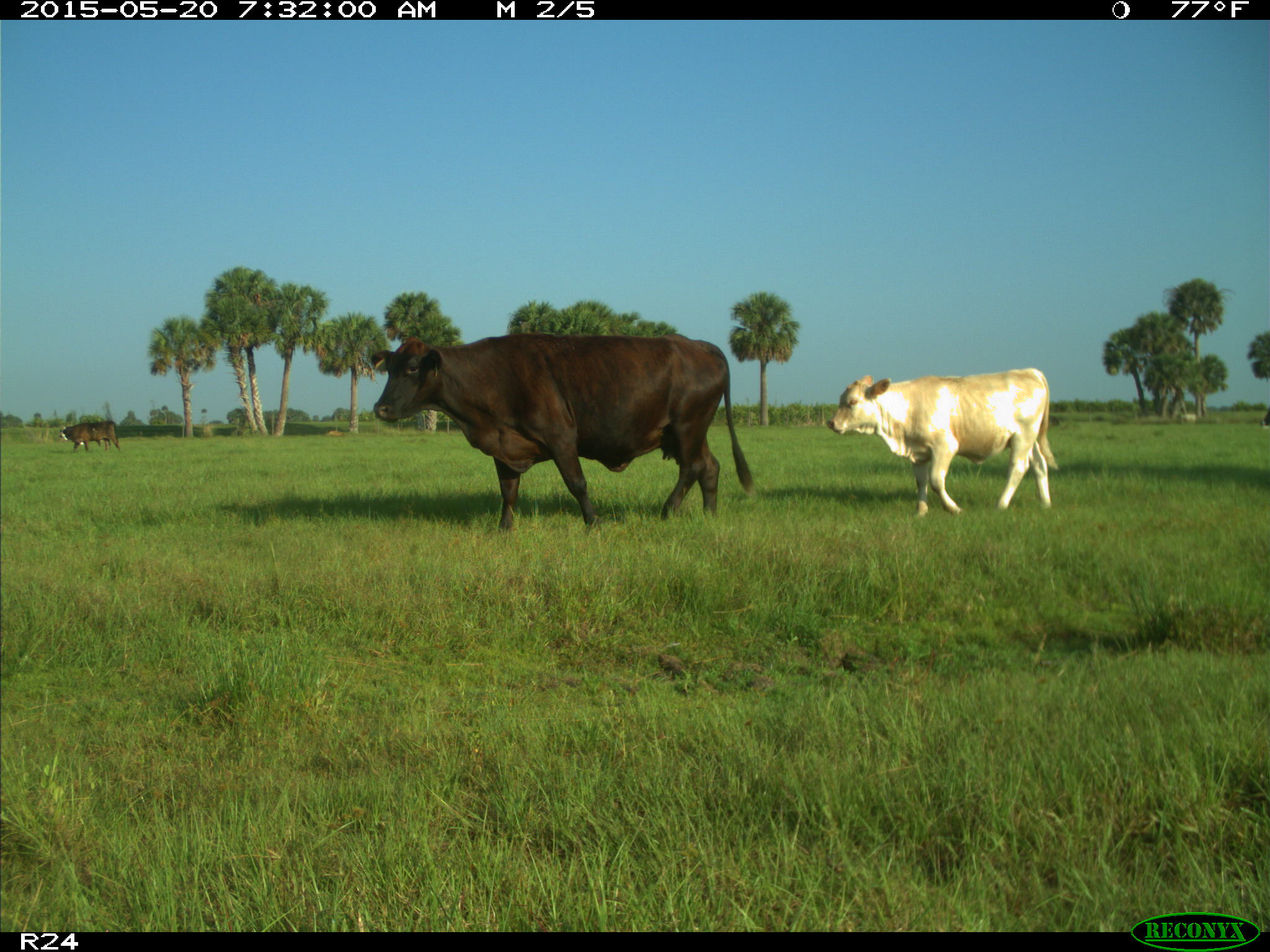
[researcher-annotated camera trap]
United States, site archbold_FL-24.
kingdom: Animalia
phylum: Chordata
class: Mammalia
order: Artiodactyla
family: Bovidae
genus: Bos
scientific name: Bos taurus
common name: domestic cow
Bos taurus (domestic cow).